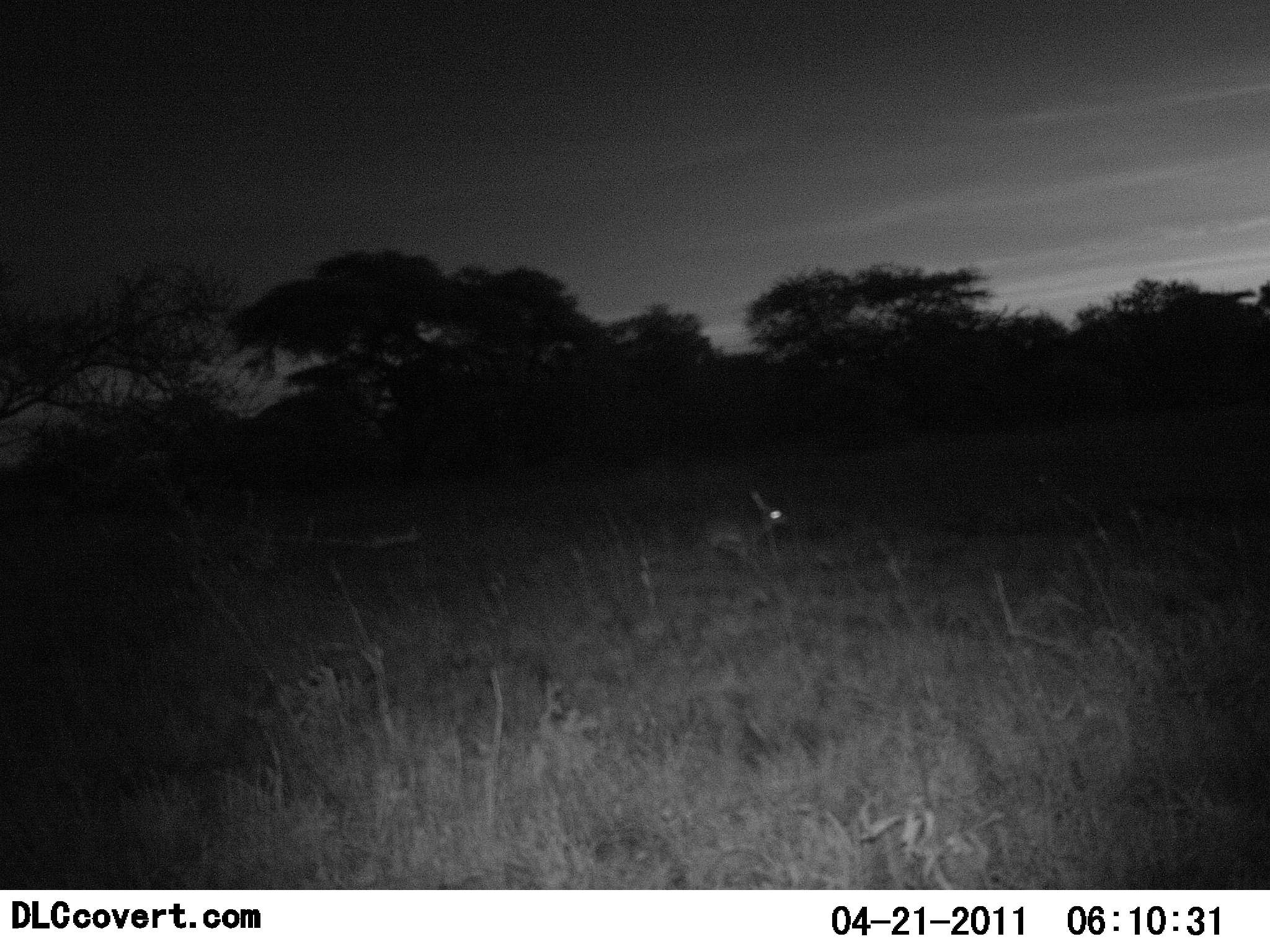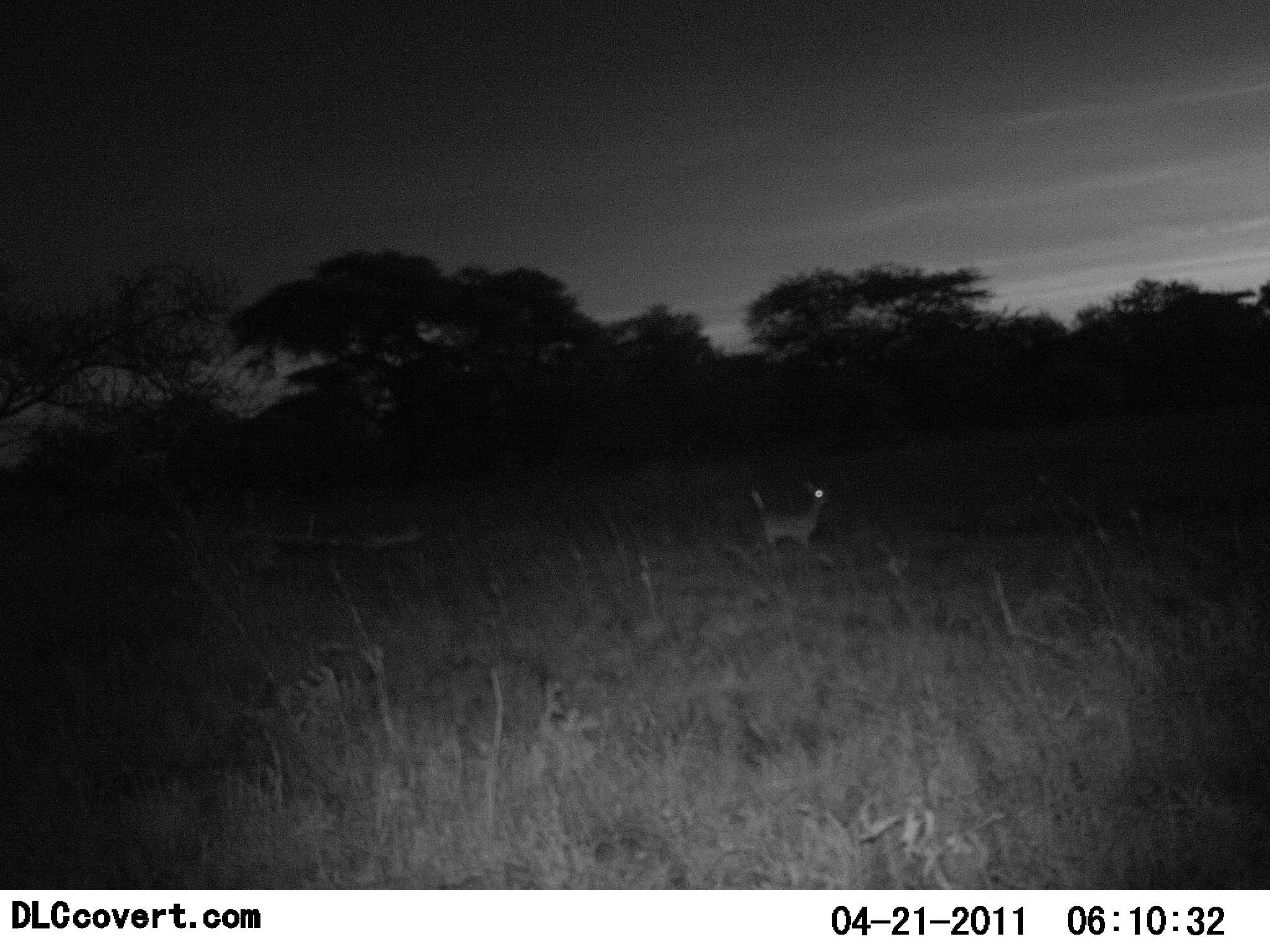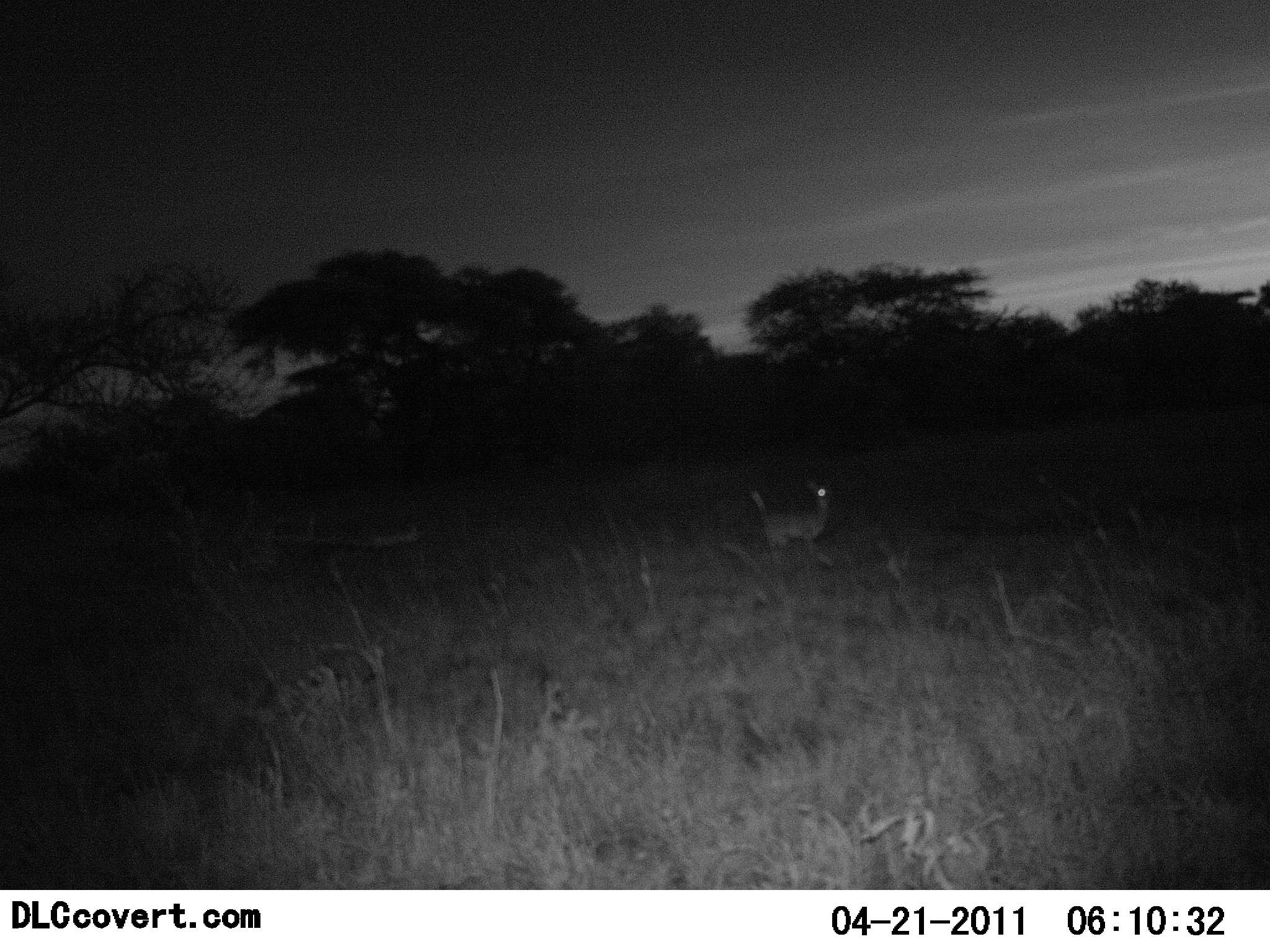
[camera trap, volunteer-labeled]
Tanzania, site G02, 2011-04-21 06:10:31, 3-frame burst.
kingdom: Animalia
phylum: Chordata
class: Mammalia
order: Artiodactyla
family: Bovidae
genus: Madoqua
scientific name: Madoqua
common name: dikdik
Dikdik (Madoqua), count 1. Behavior (volunteer vote fractions): standing 30%, resting 0%, moving 70%, interacting 0%. Young present (vote fraction): 0%. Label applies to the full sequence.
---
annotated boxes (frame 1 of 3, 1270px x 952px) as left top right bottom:
animal: 700 488 791 583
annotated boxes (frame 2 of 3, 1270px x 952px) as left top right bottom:
animal: 752 480 832 559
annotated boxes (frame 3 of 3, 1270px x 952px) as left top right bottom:
animal: 750 481 837 570